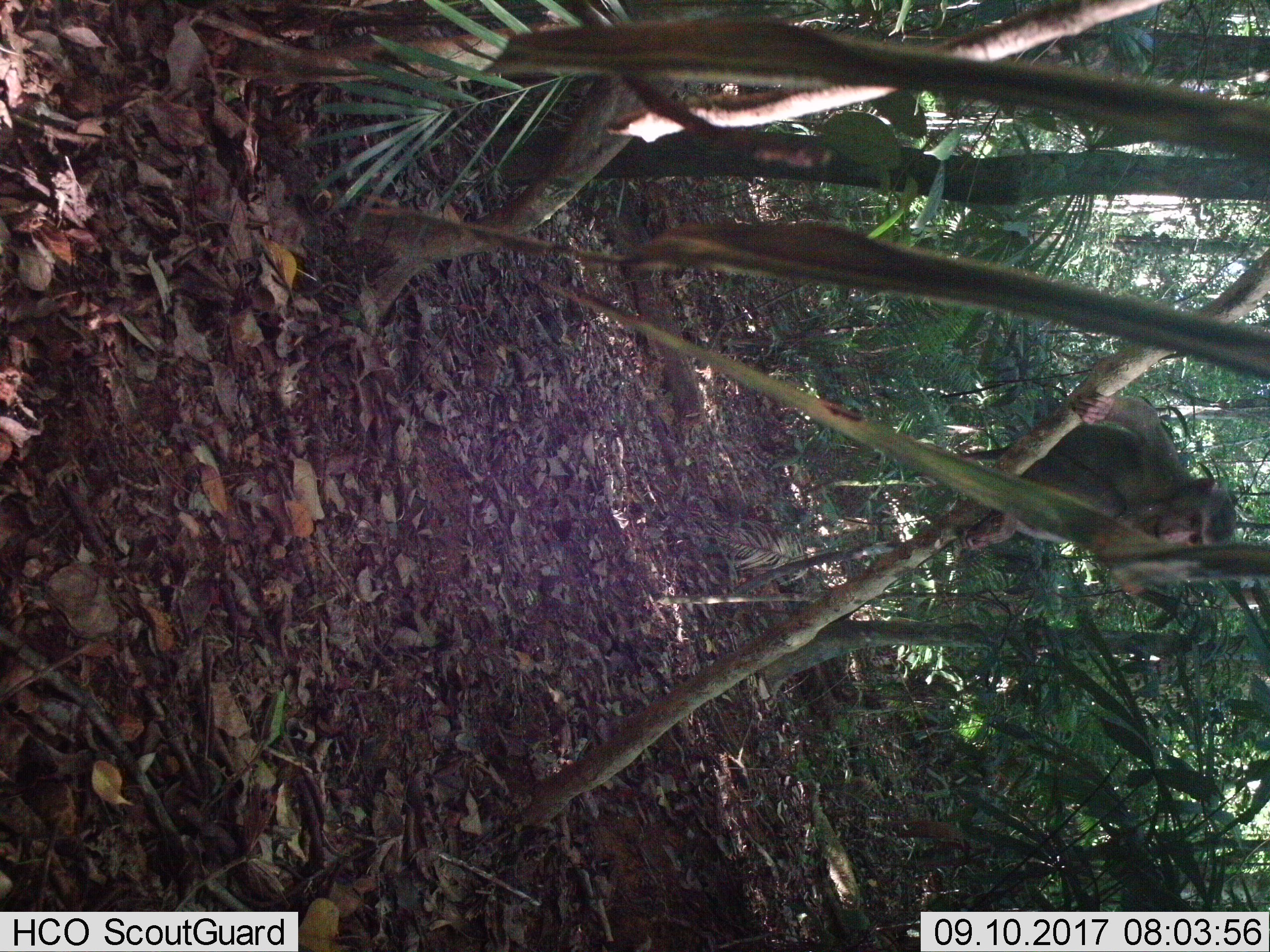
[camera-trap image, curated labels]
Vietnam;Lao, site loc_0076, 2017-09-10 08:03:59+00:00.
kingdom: Animalia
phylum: Chordata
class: Mammalia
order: Primates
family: Cercopithecidae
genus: Macaca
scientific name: Macaca nemestrina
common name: pig-tailed macaque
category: pig tailed macaque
Pig tailed macaque (pig-tailed macaque) (Macaca nemestrina). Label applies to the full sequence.